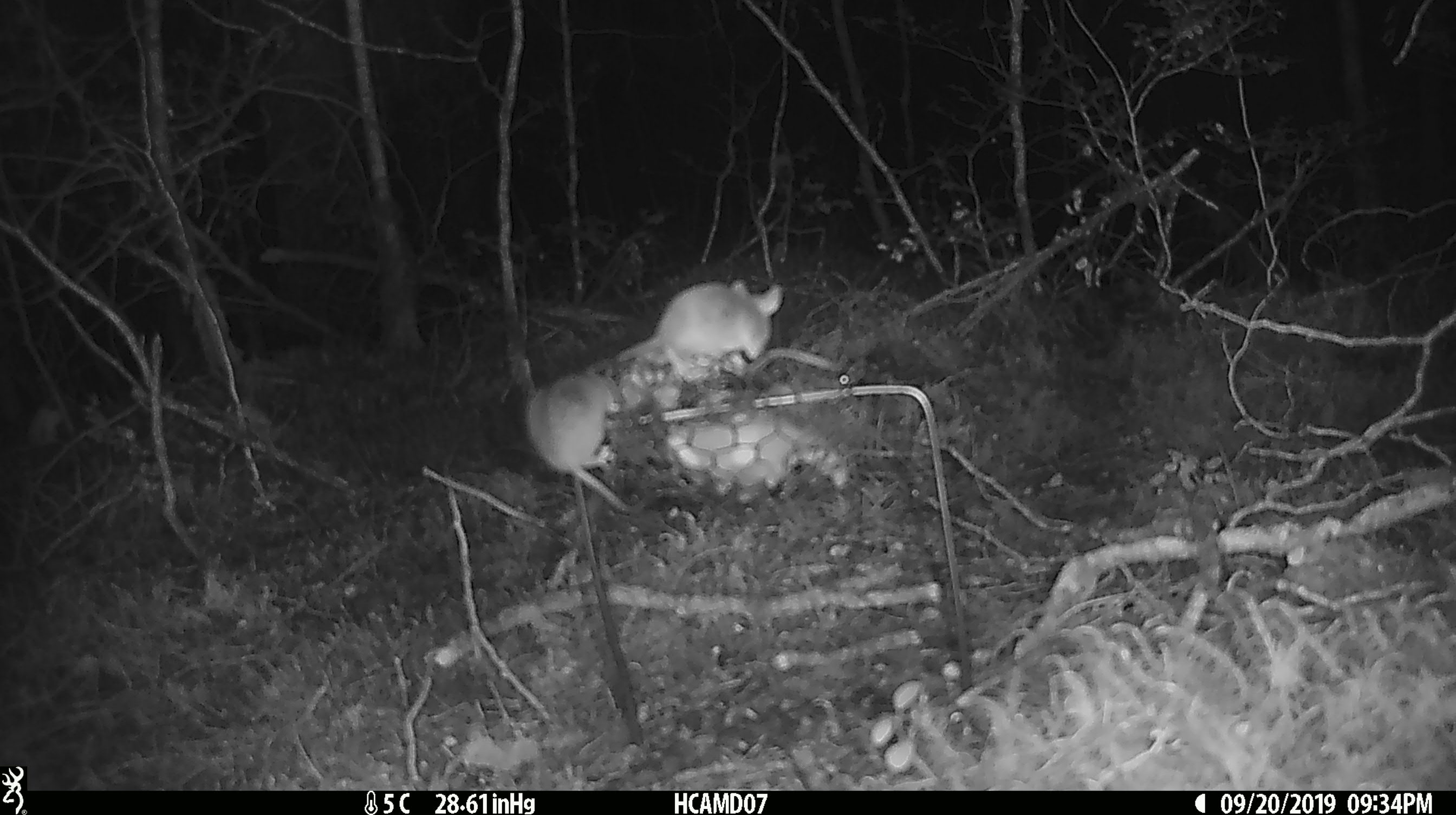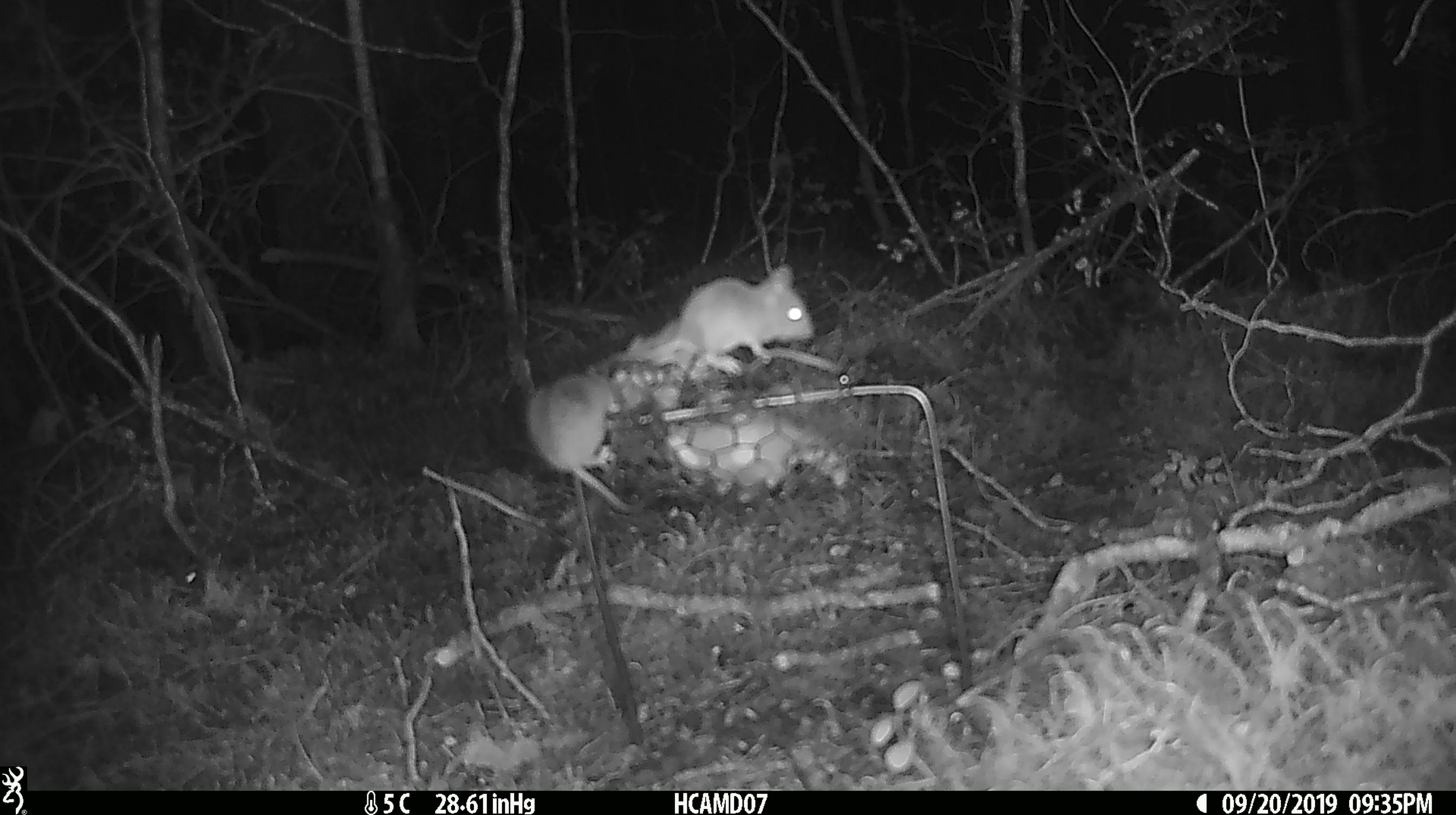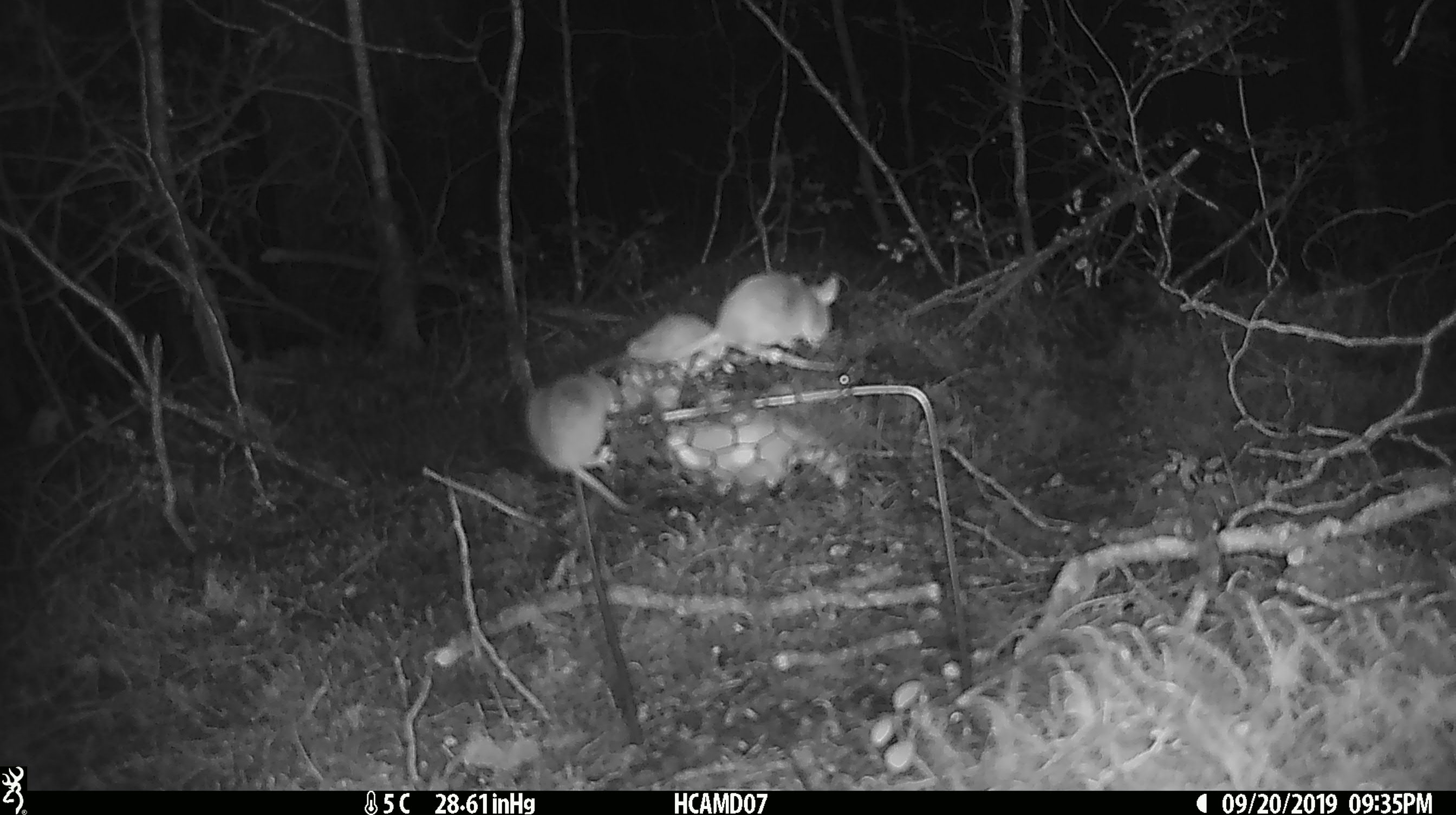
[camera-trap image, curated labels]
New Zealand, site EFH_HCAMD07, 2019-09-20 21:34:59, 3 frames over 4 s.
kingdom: Animalia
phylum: Chordata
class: Mammalia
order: Rodentia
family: Muridae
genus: Mus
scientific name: Mus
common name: mouse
Mouse (Mus).